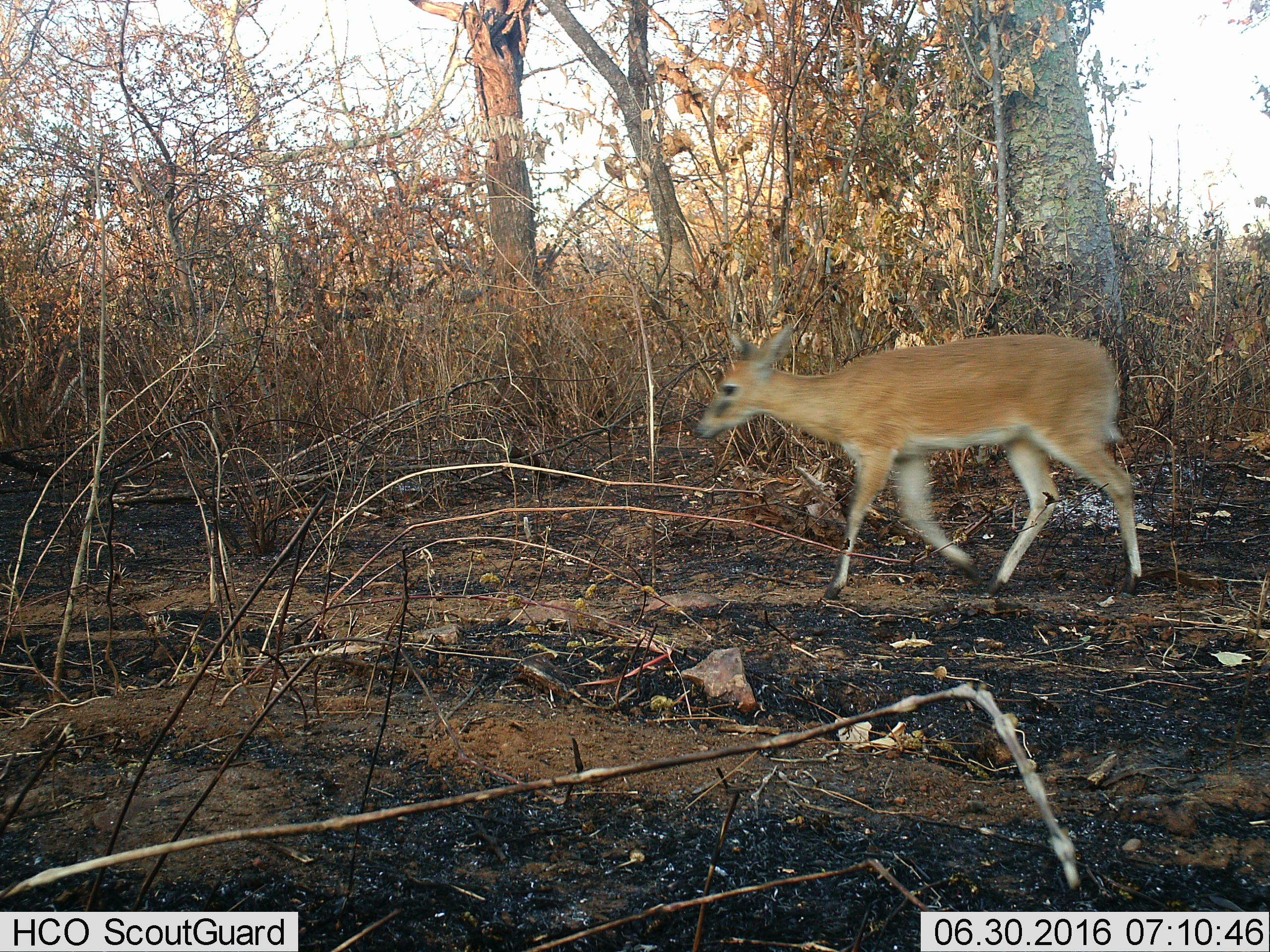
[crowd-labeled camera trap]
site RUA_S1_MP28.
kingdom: Animalia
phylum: Chordata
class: Mammalia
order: Artiodactyla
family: Bovidae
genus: Sylvicapra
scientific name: Sylvicapra grimmia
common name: common duiker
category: duikercommongrey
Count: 1.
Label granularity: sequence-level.